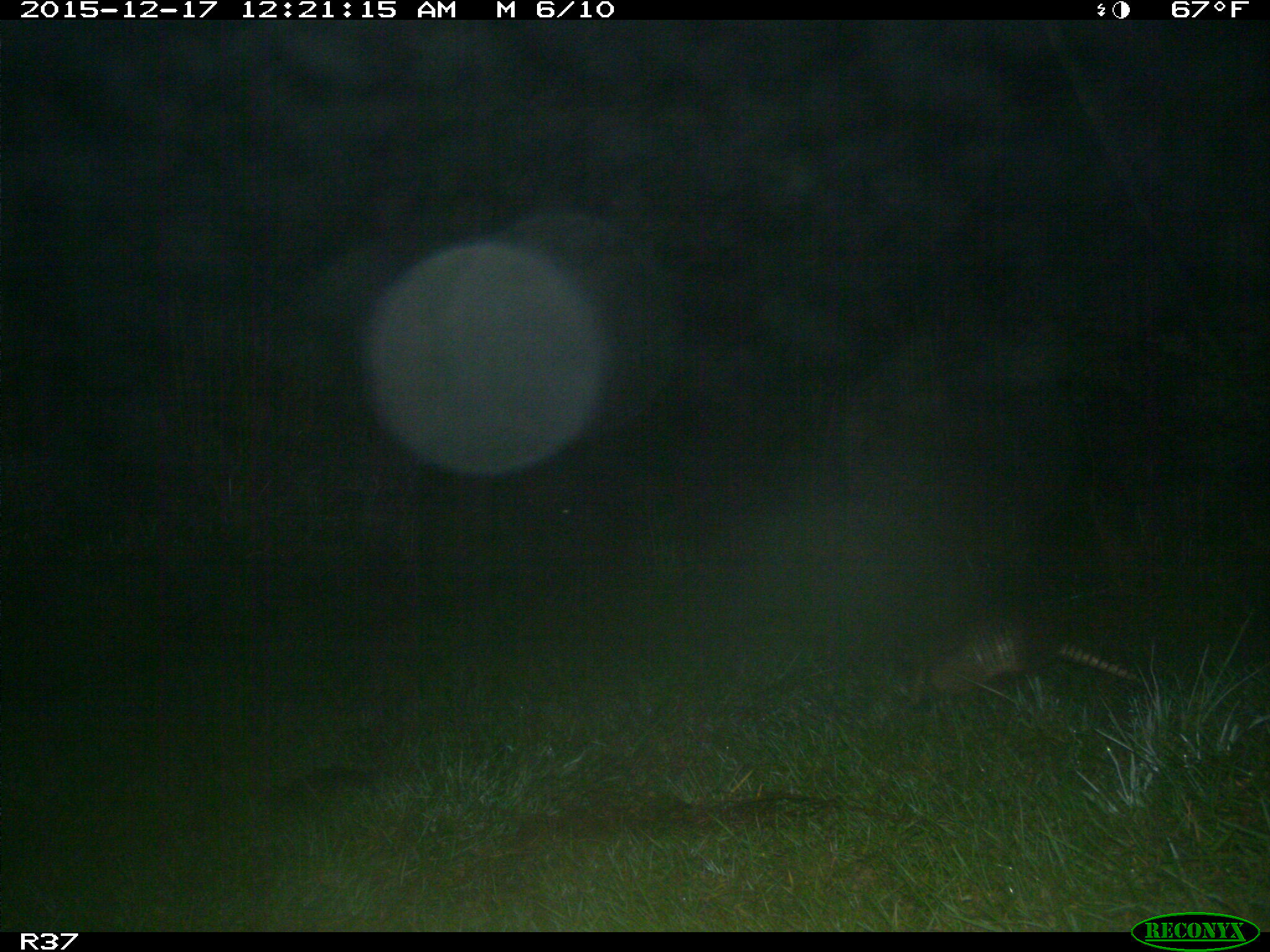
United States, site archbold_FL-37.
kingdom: Animalia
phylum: Chordata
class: Mammalia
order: Cingulata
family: Dasypodidae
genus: Dasypus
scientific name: Dasypus novemcinctus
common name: nine-banded armadillo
Dasypus novemcinctus (nine-banded armadillo).